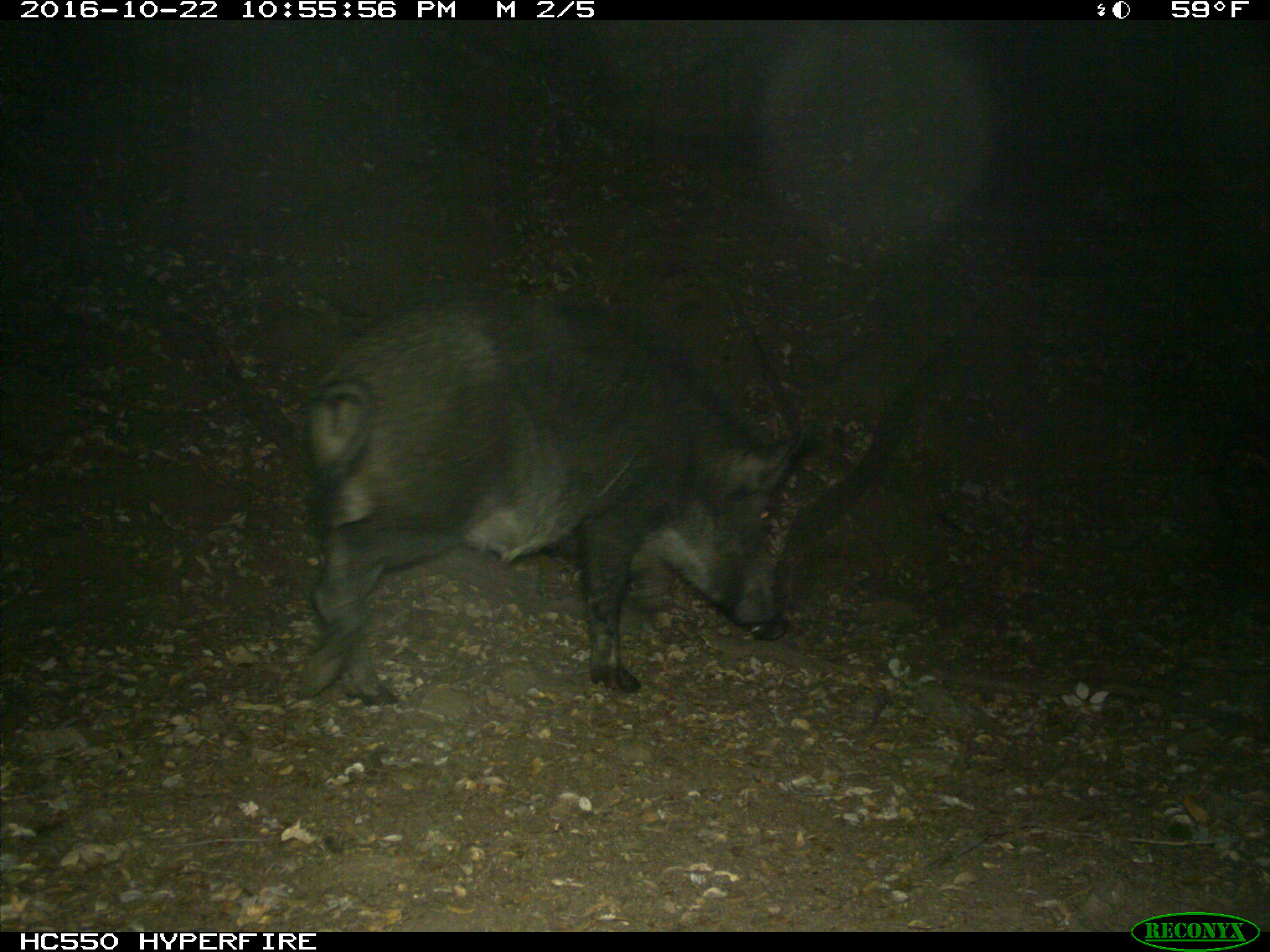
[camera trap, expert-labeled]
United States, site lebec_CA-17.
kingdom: Animalia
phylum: Chordata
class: Mammalia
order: Artiodactyla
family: Suidae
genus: Sus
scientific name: Sus scrofa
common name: wild boar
Sus scrofa (wild boar).